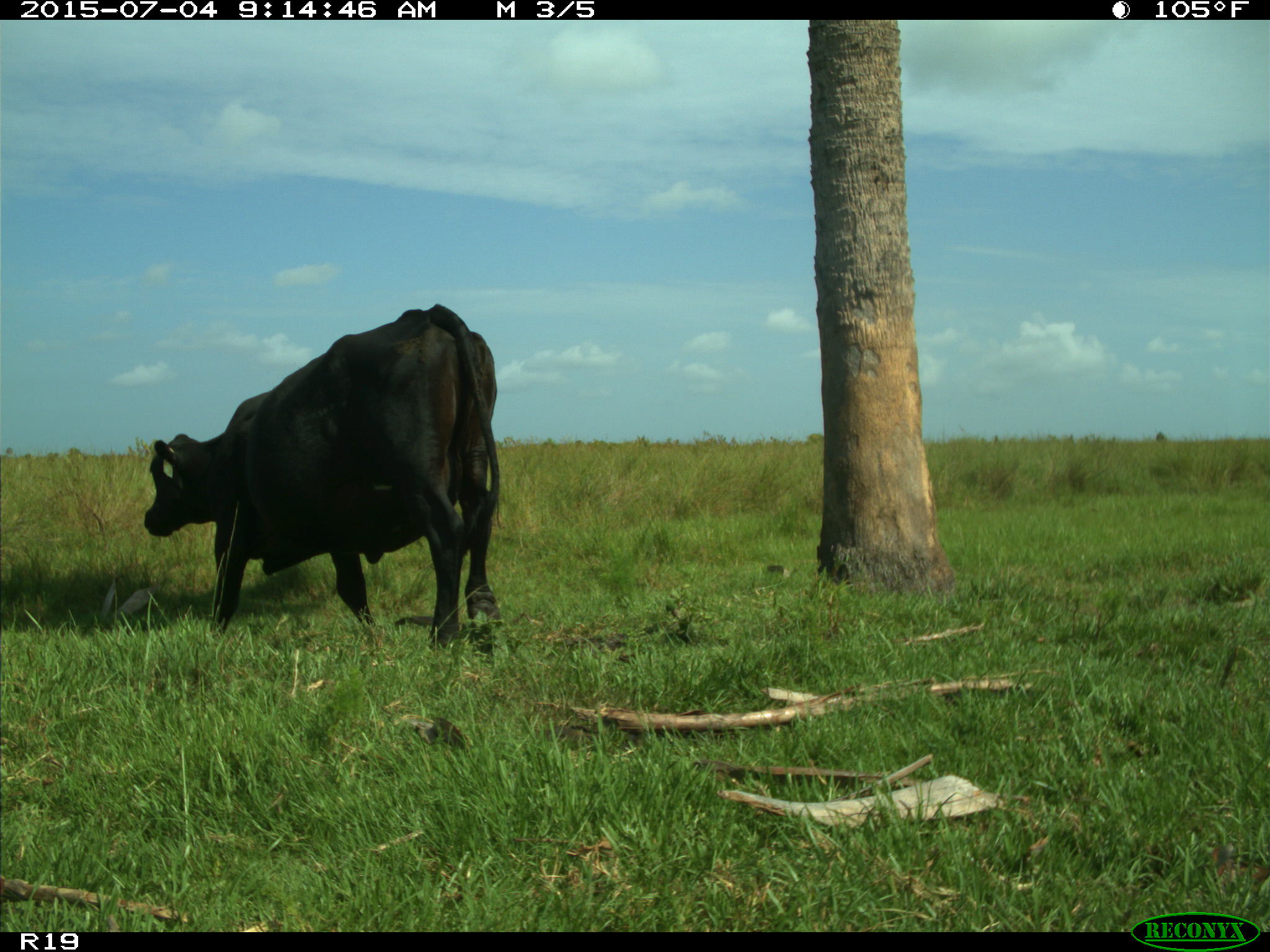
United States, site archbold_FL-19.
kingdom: Animalia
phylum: Chordata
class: Mammalia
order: Artiodactyla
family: Bovidae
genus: Bos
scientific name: Bos taurus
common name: domestic cow